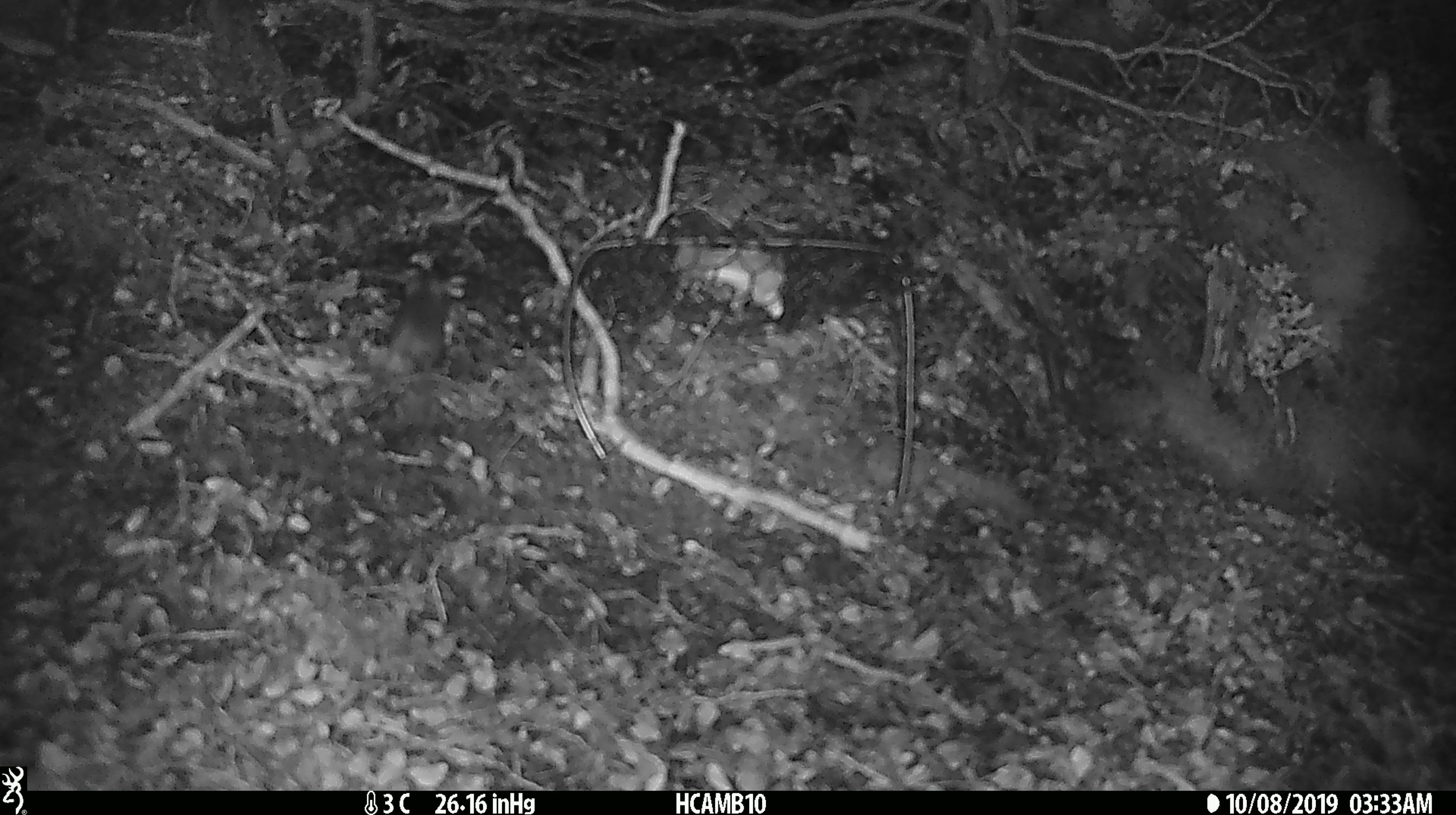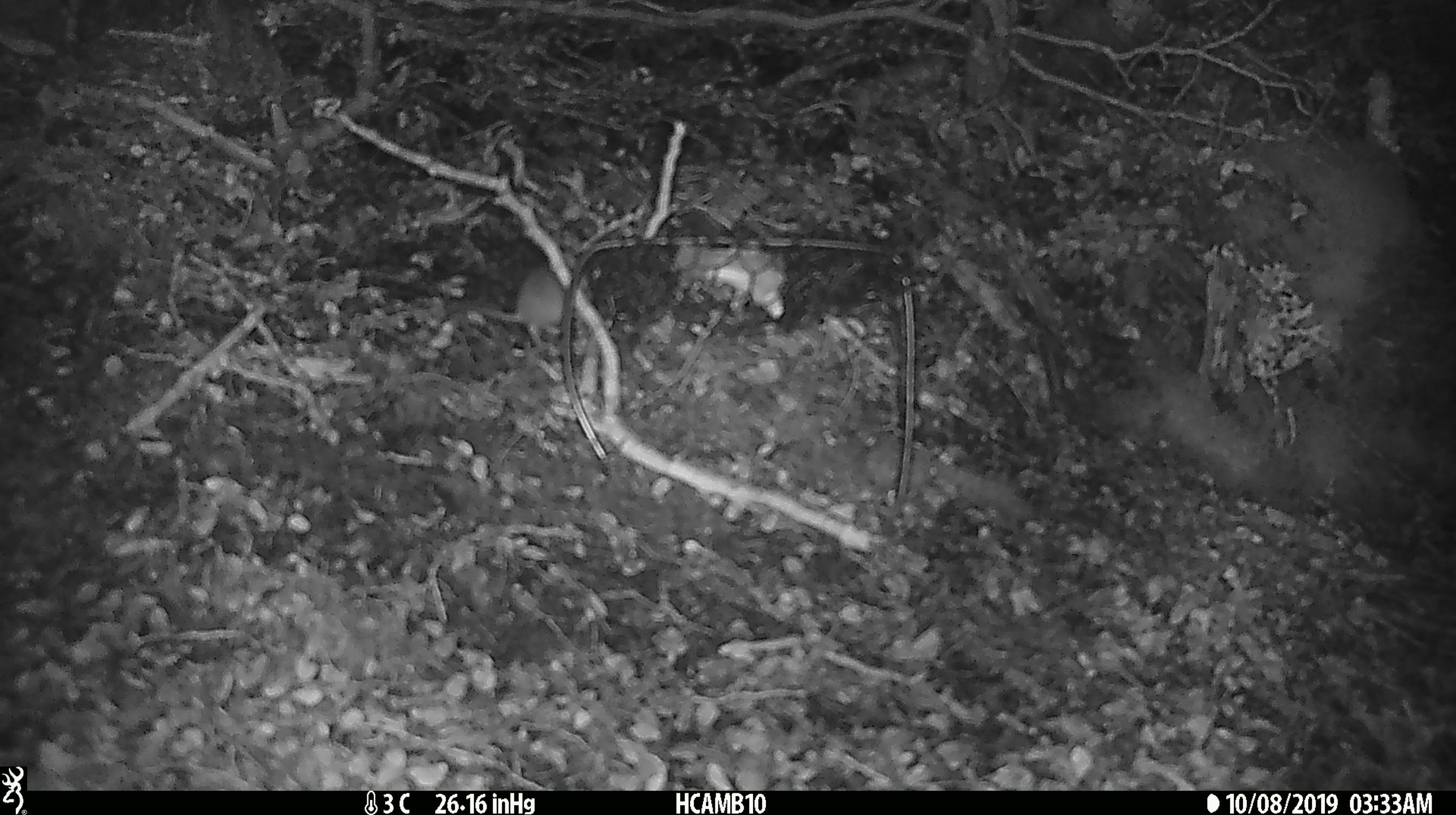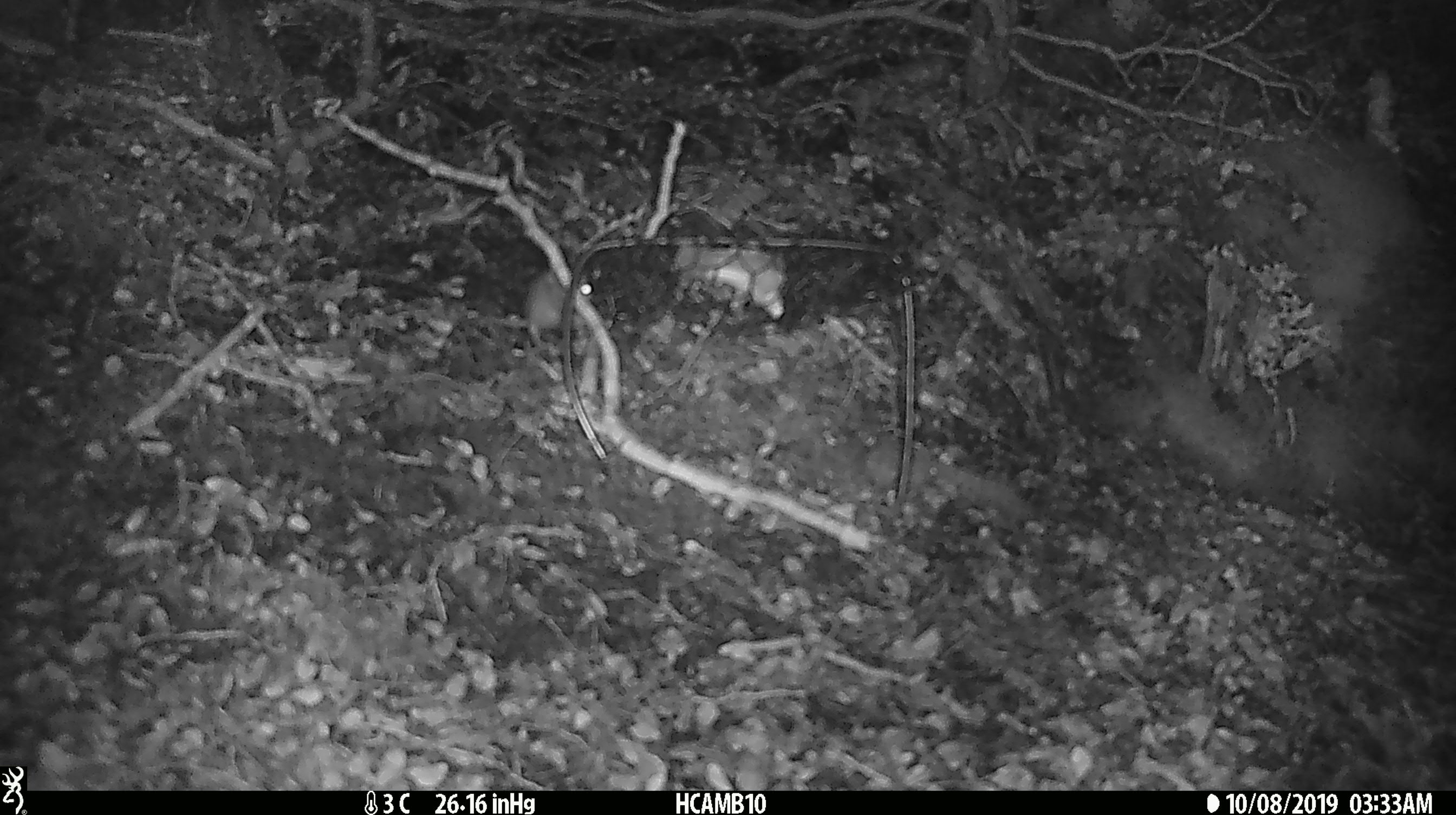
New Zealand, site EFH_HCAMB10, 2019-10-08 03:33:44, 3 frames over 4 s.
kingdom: Animalia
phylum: Chordata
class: Mammalia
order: Rodentia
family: Muridae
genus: Mus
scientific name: Mus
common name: mouse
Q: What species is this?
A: Mouse (Mus).